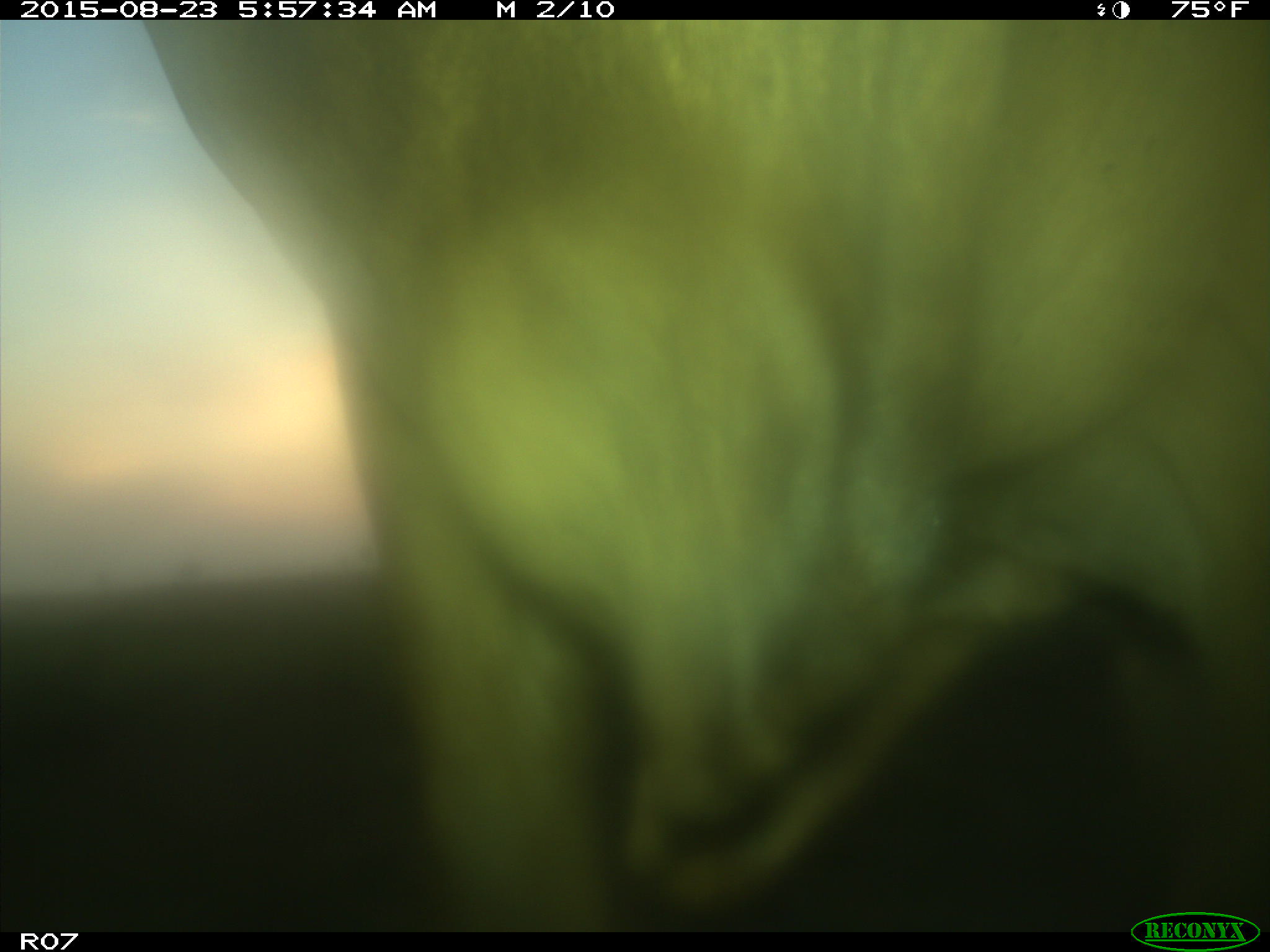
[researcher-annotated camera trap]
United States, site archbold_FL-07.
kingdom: Animalia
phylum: Chordata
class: Mammalia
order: Artiodactyla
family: Bovidae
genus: Bos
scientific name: Bos taurus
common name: domestic cow